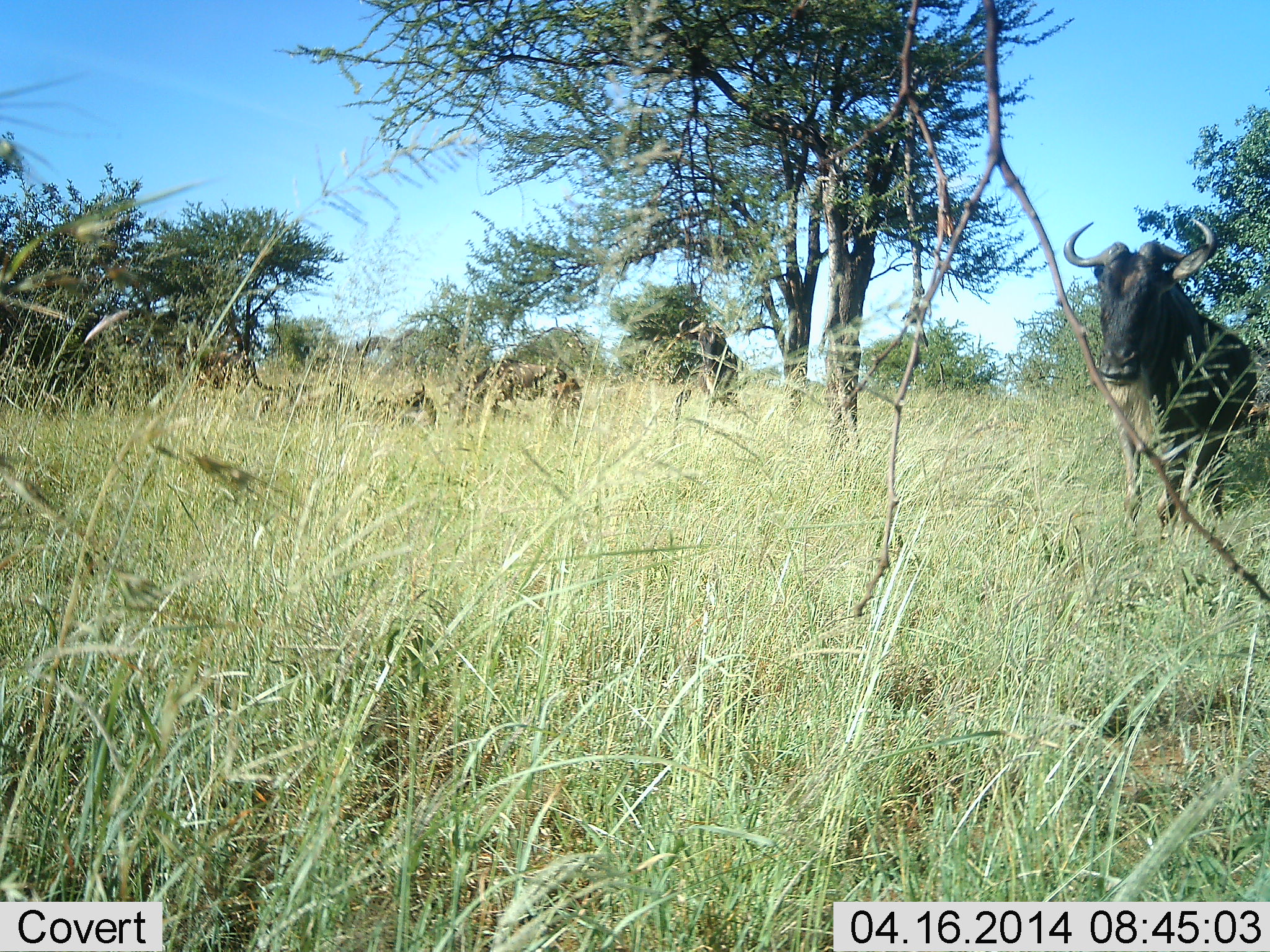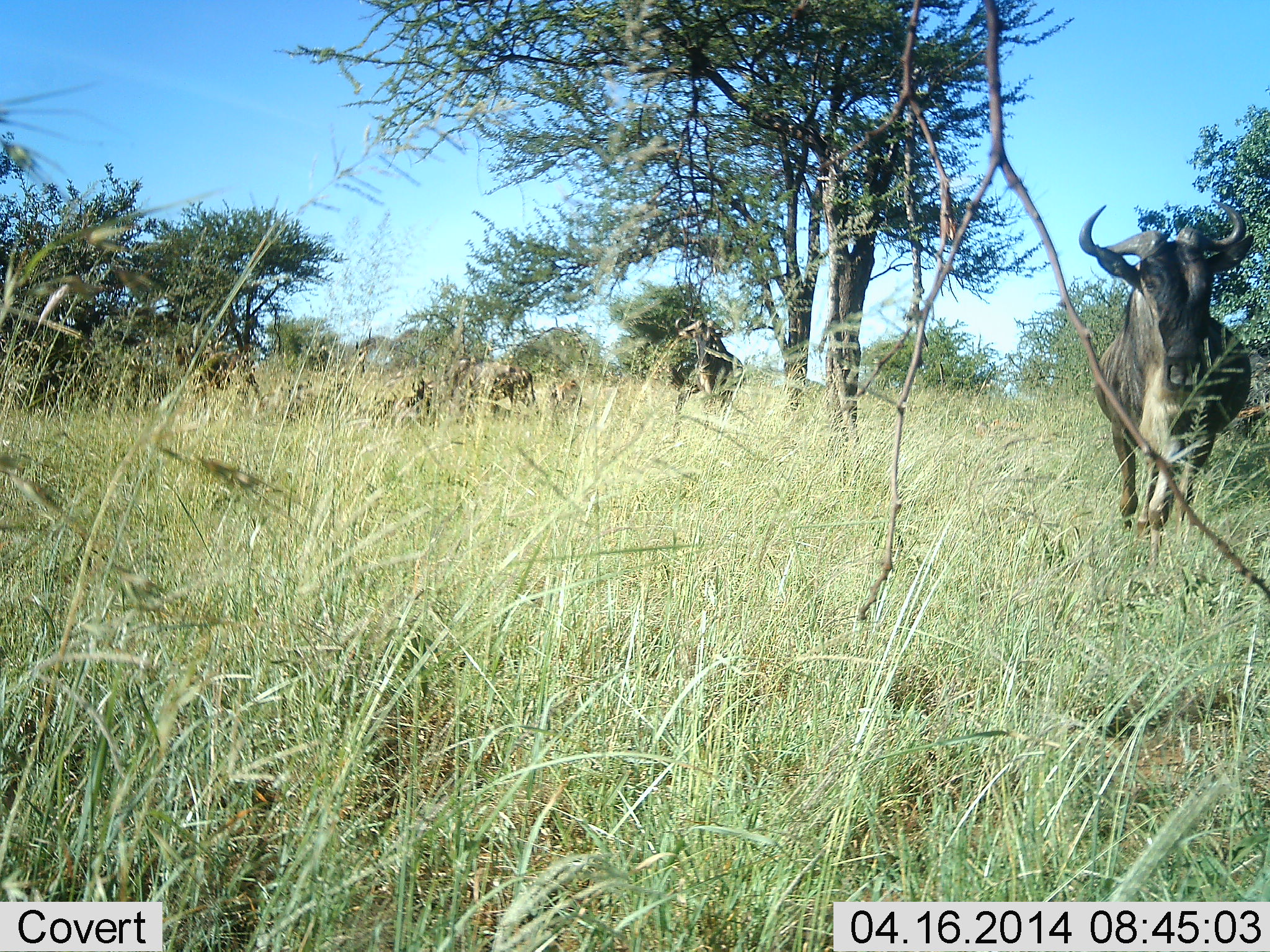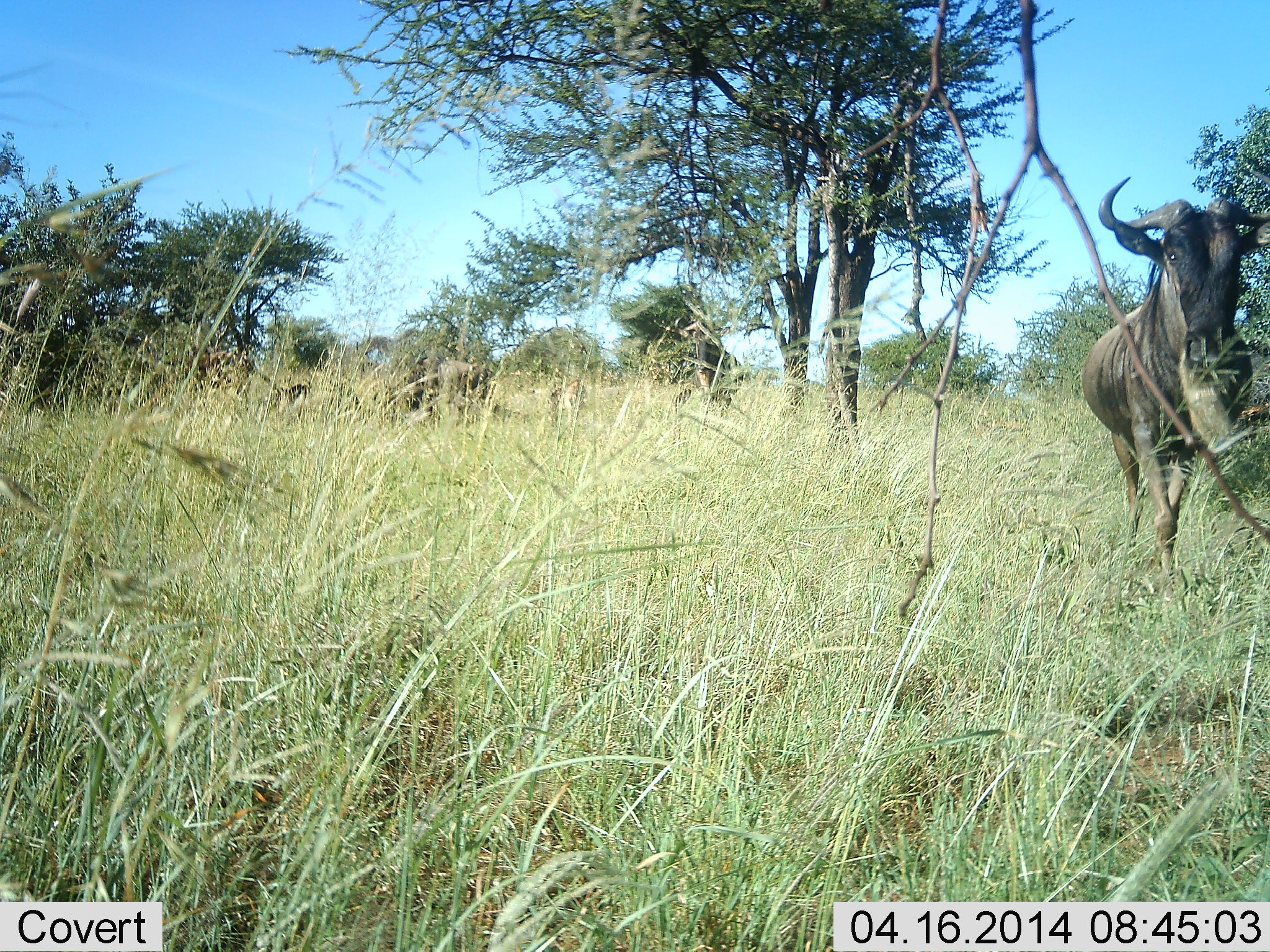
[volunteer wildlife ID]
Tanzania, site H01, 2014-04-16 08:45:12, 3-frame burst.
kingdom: Animalia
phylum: Chordata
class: Mammalia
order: Artiodactyla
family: Bovidae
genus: Connochaetes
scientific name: Connochaetes taurinus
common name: blue wildebeest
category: wildebeest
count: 3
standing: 20%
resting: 20%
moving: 100%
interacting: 0%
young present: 0%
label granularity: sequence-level